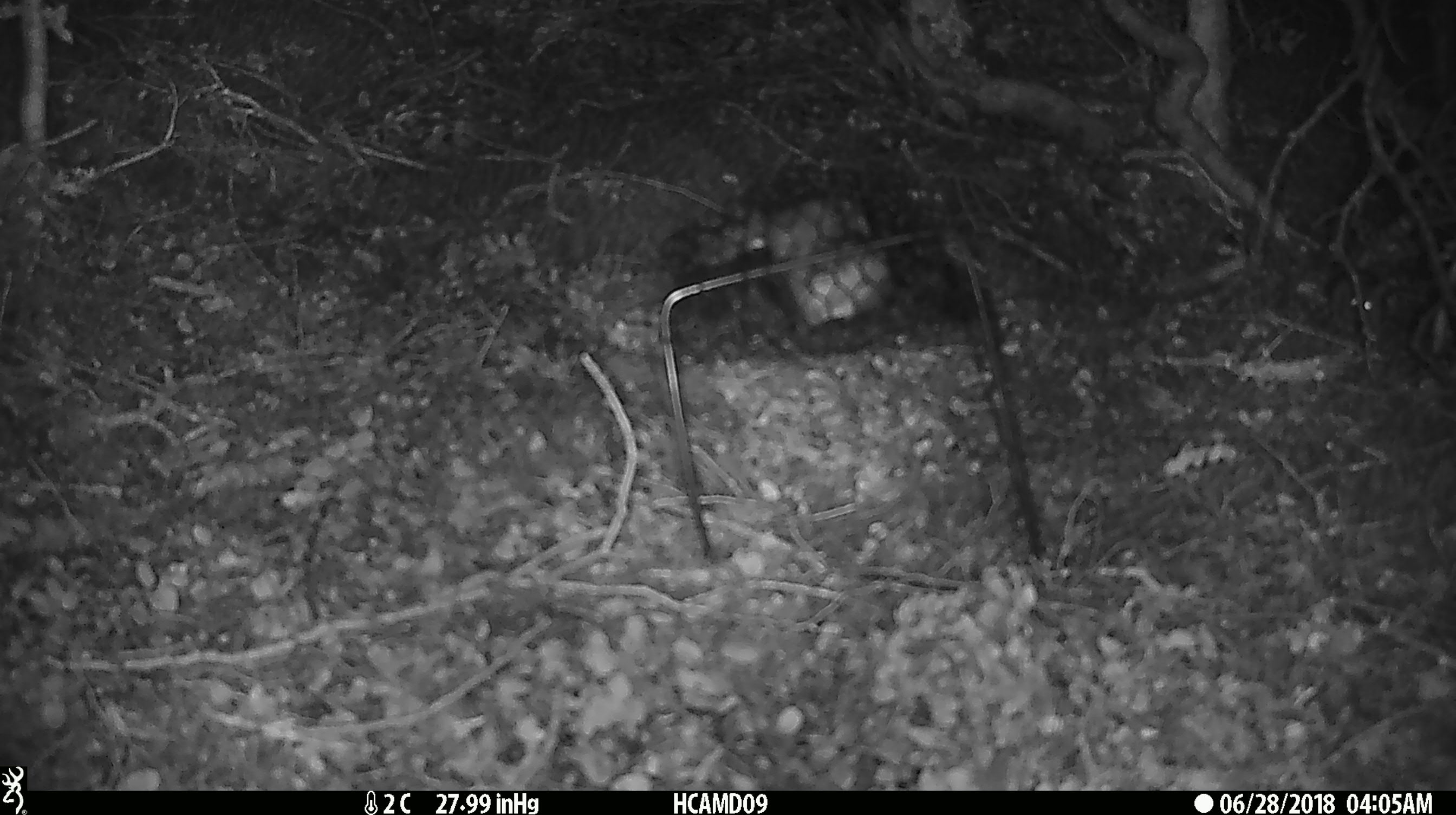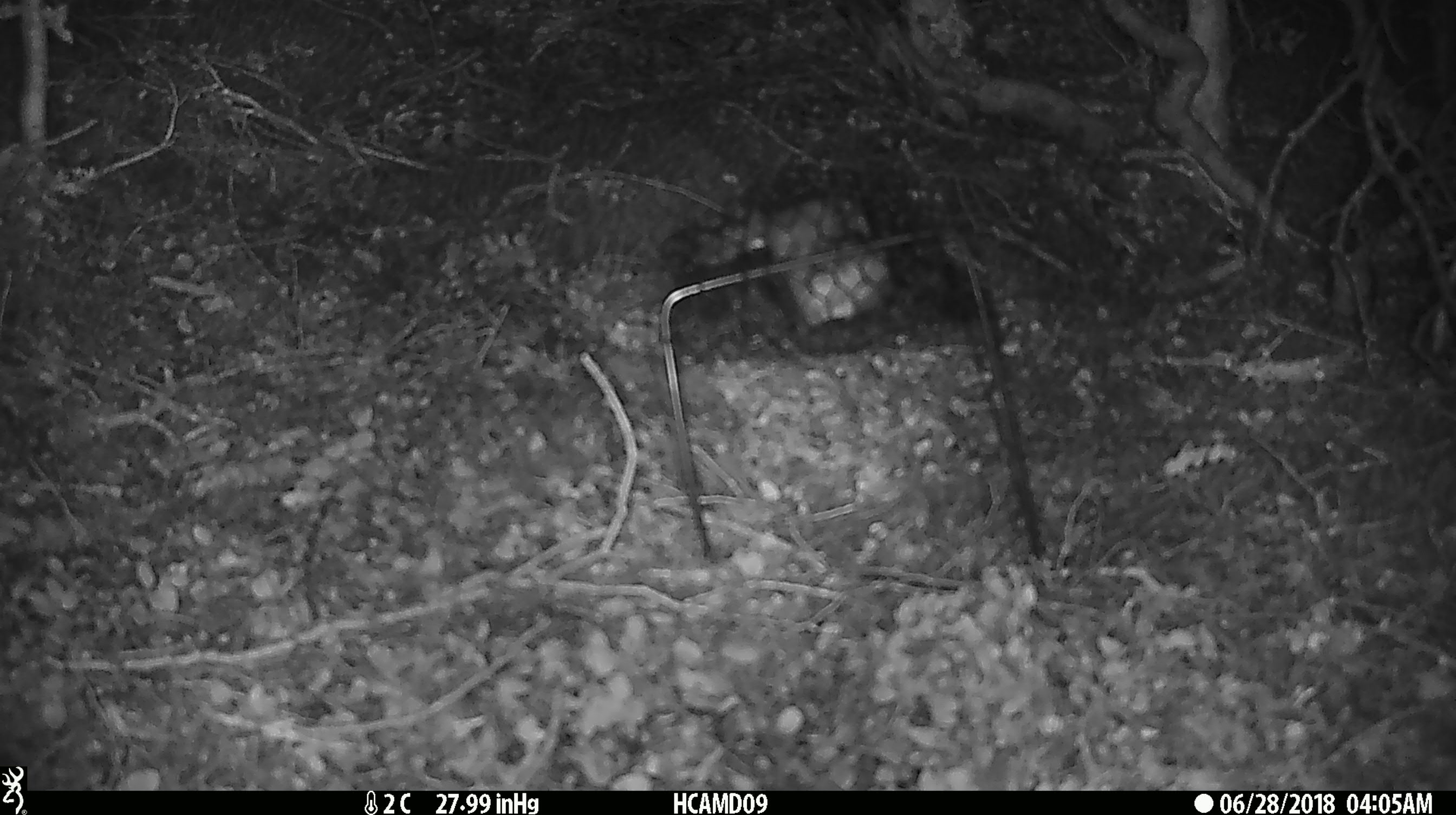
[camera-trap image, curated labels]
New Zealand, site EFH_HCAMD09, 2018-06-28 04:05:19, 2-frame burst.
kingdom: Animalia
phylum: Chordata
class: Mammalia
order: Rodentia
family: Muridae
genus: Mus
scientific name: Mus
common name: mouse